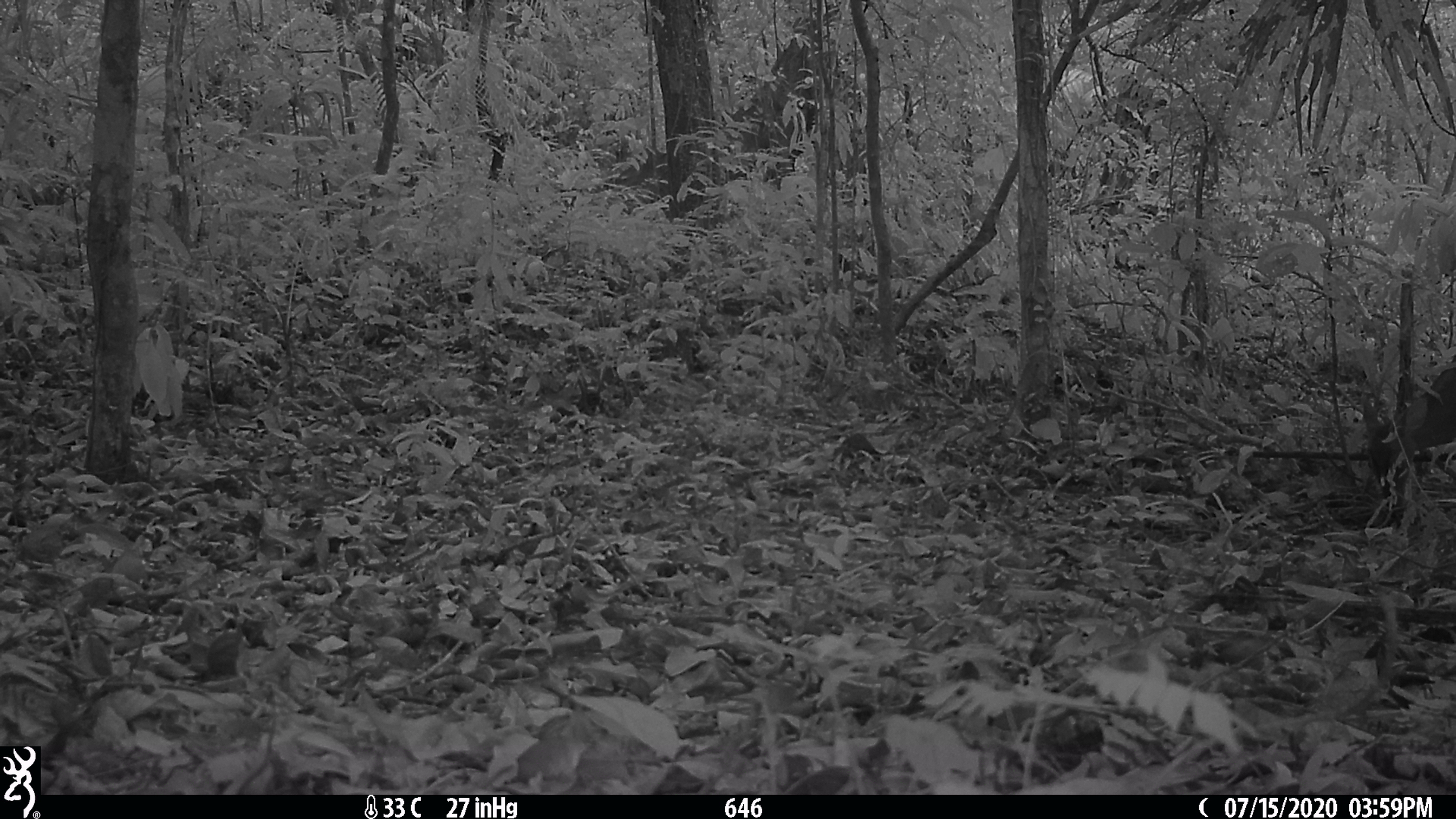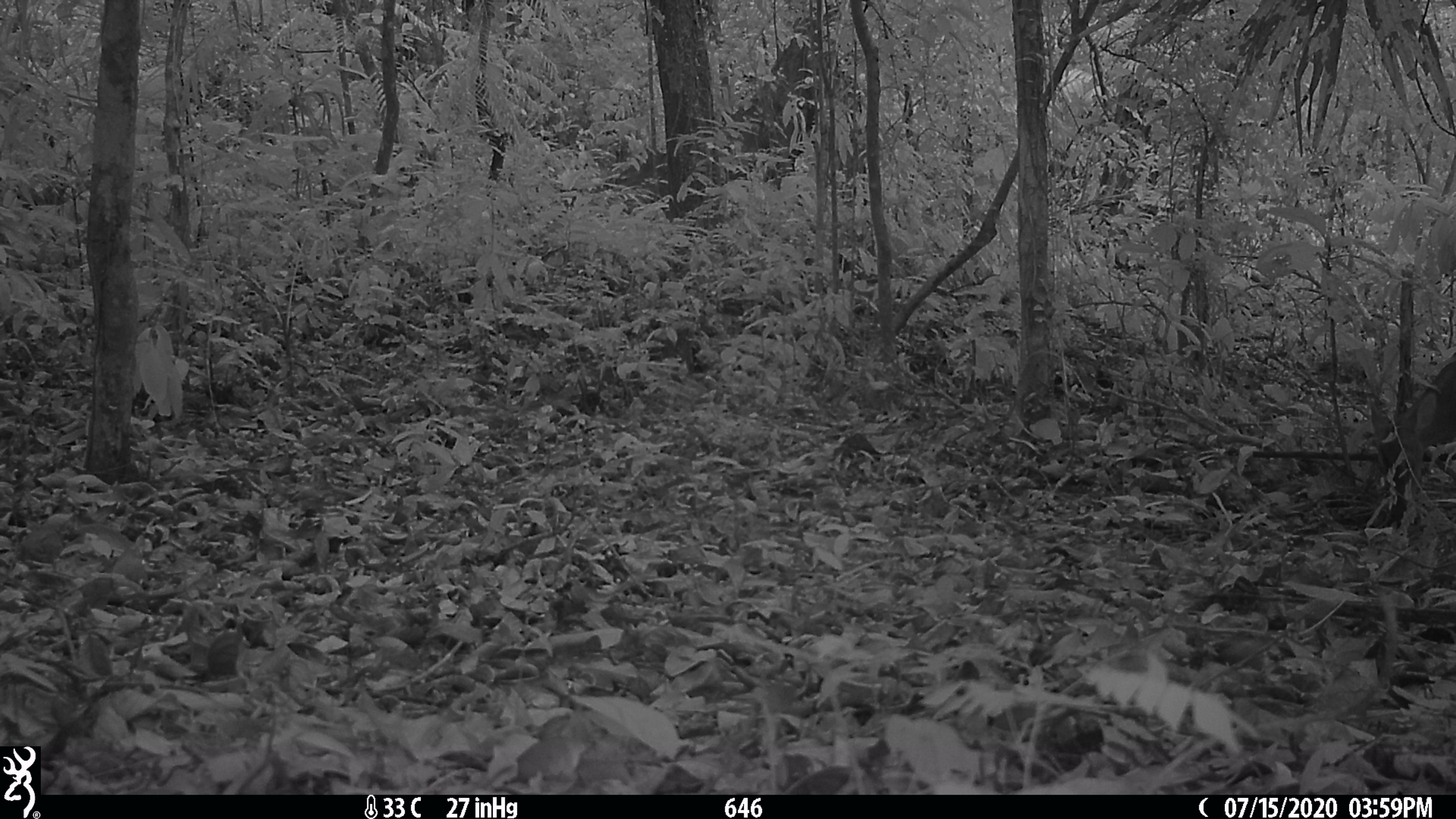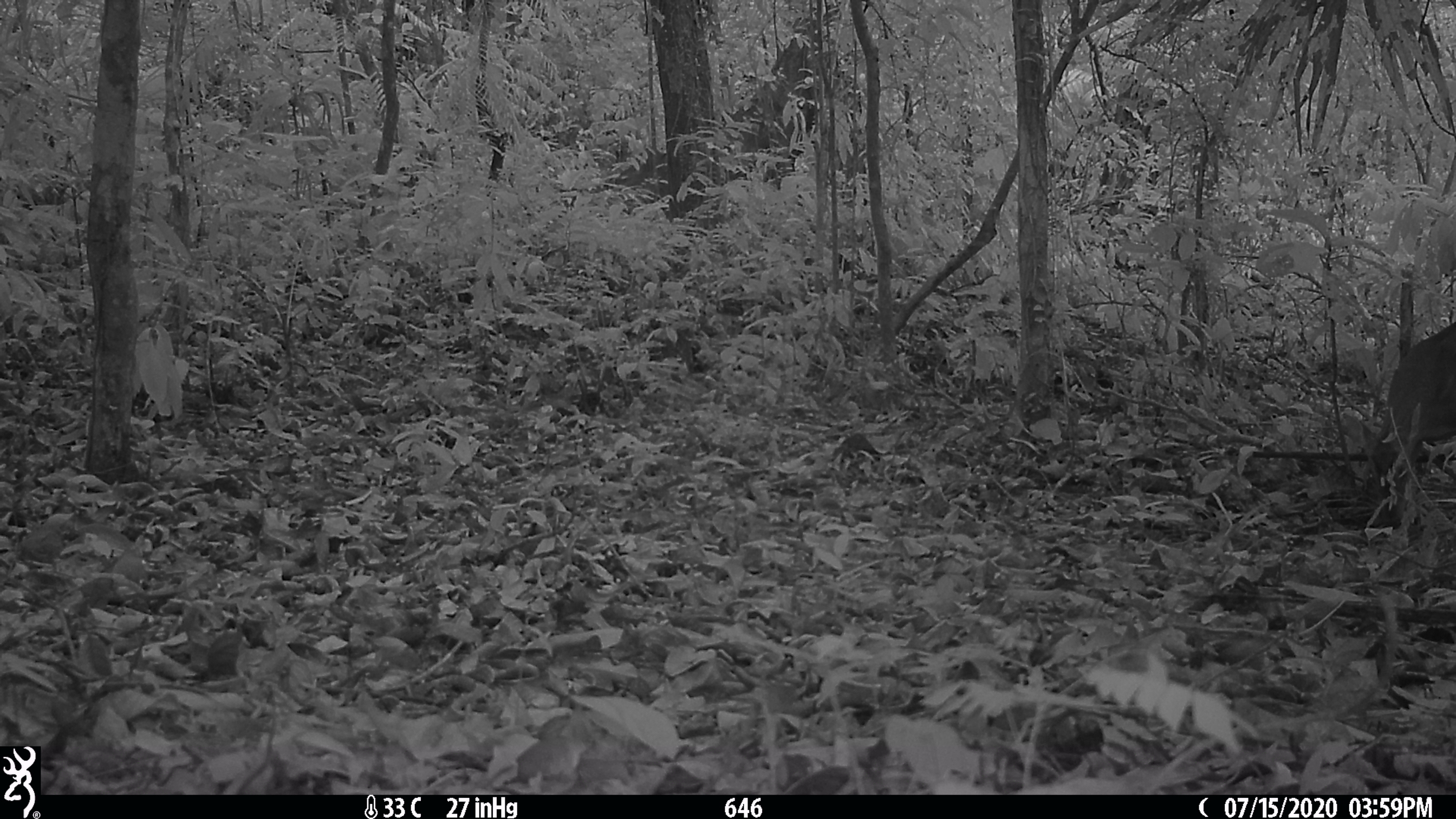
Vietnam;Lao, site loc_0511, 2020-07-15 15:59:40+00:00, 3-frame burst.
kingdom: Animalia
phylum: Chordata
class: Mammalia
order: Artiodactyla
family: Cervidae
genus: Muntiacus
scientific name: Muntiacus vuquangensis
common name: large-antlered muntjac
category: large antlered muntjac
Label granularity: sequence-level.